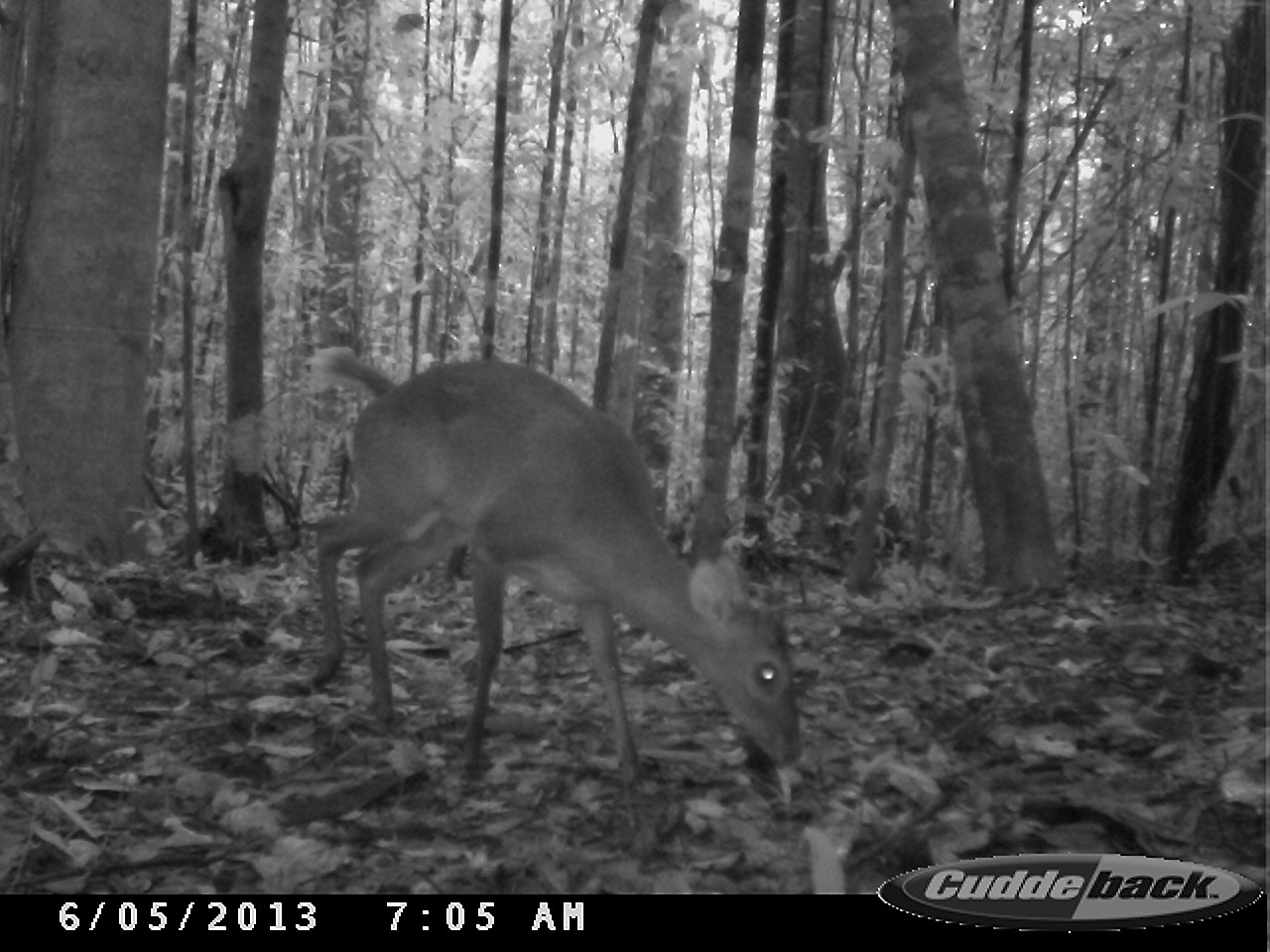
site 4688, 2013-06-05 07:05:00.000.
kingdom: Animalia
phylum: Chordata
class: Mammalia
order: Artiodactyla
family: Cervidae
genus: Mazama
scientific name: Mazama gouazoubira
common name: gray brocket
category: mazama gouazaoubira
Mazama gouazaoubira (gray brocket) (Mazama gouazoubira), count 1, age adult, sex male.